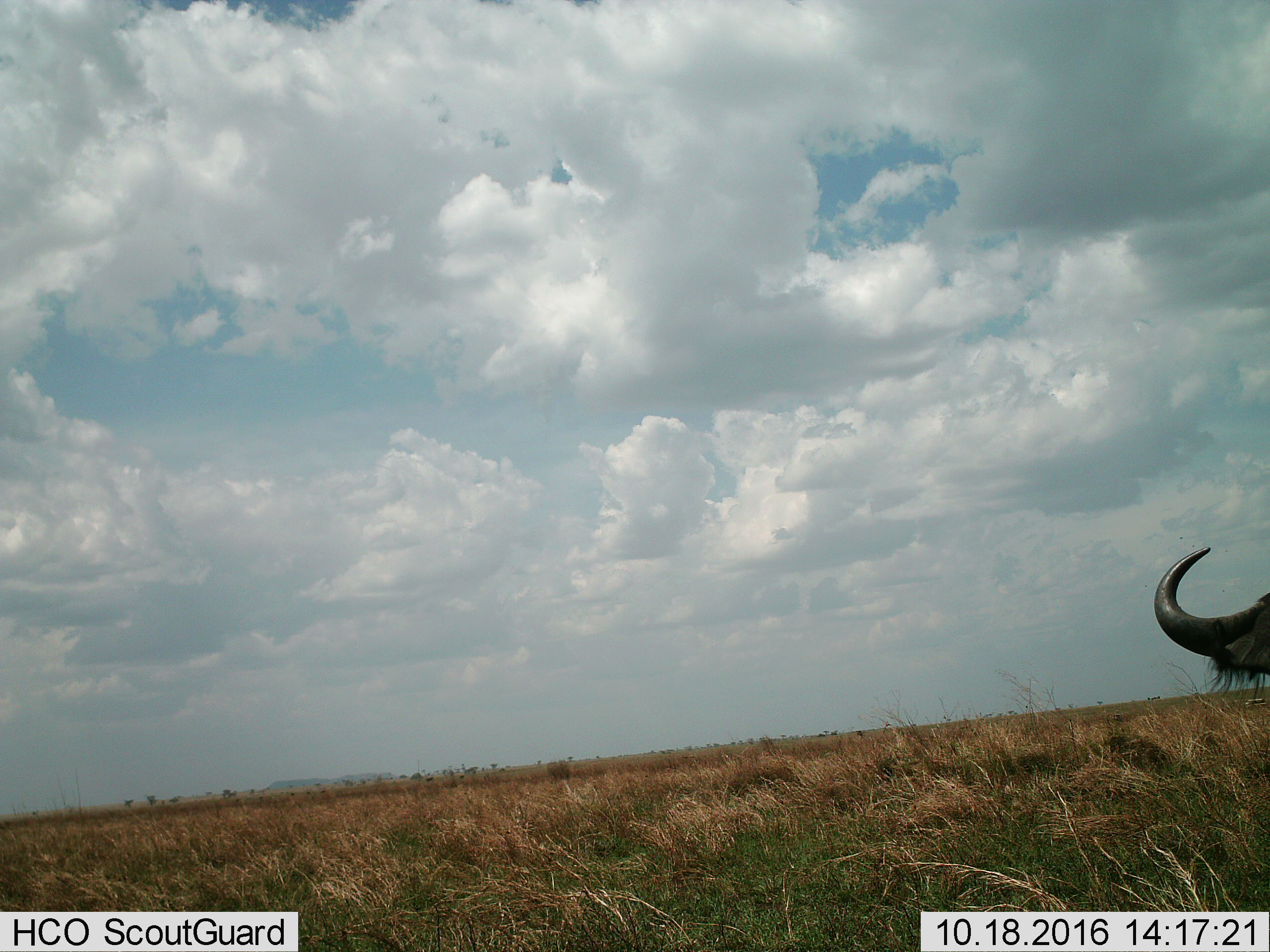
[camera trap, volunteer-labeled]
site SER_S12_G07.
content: unidentified animal